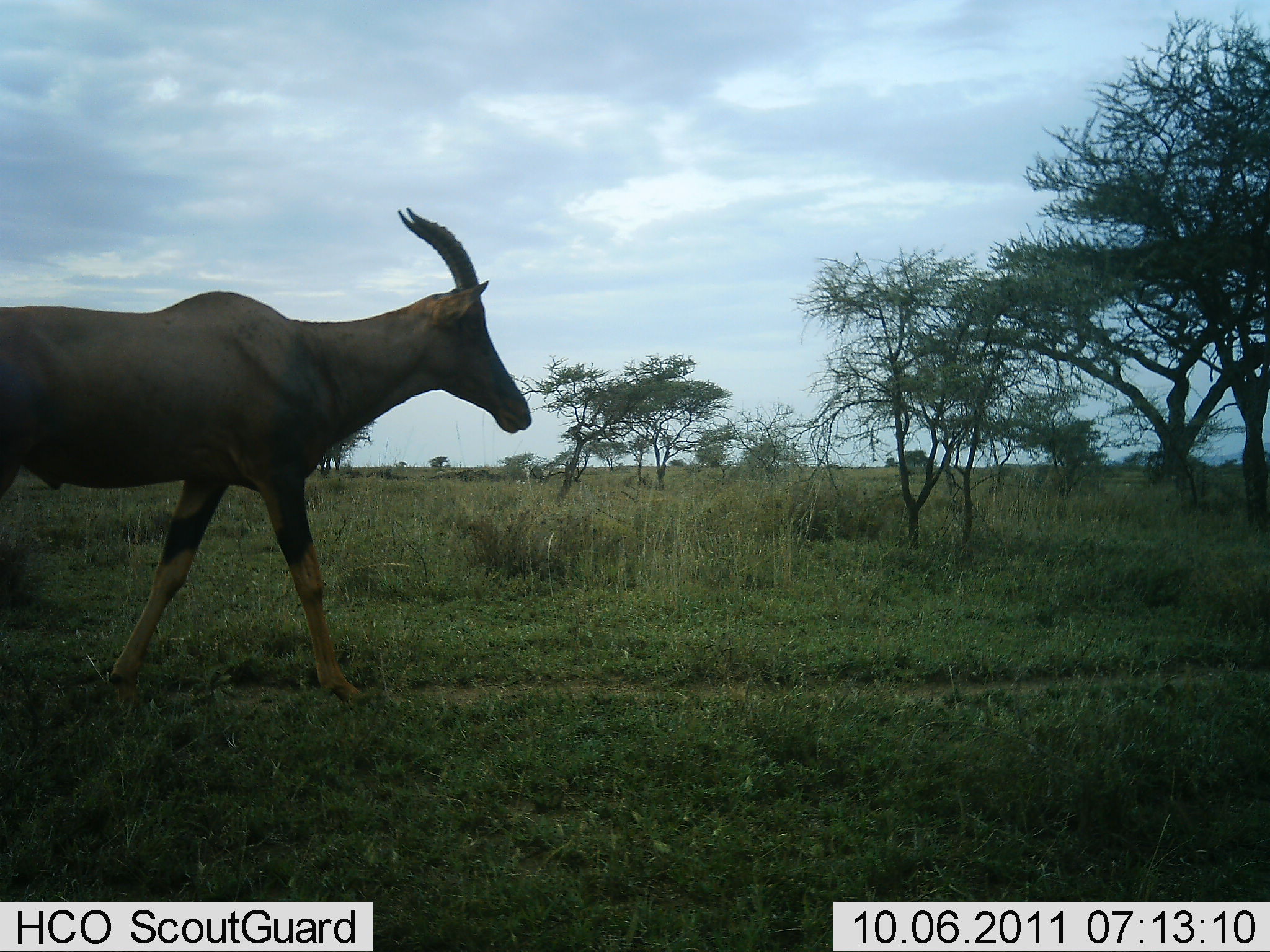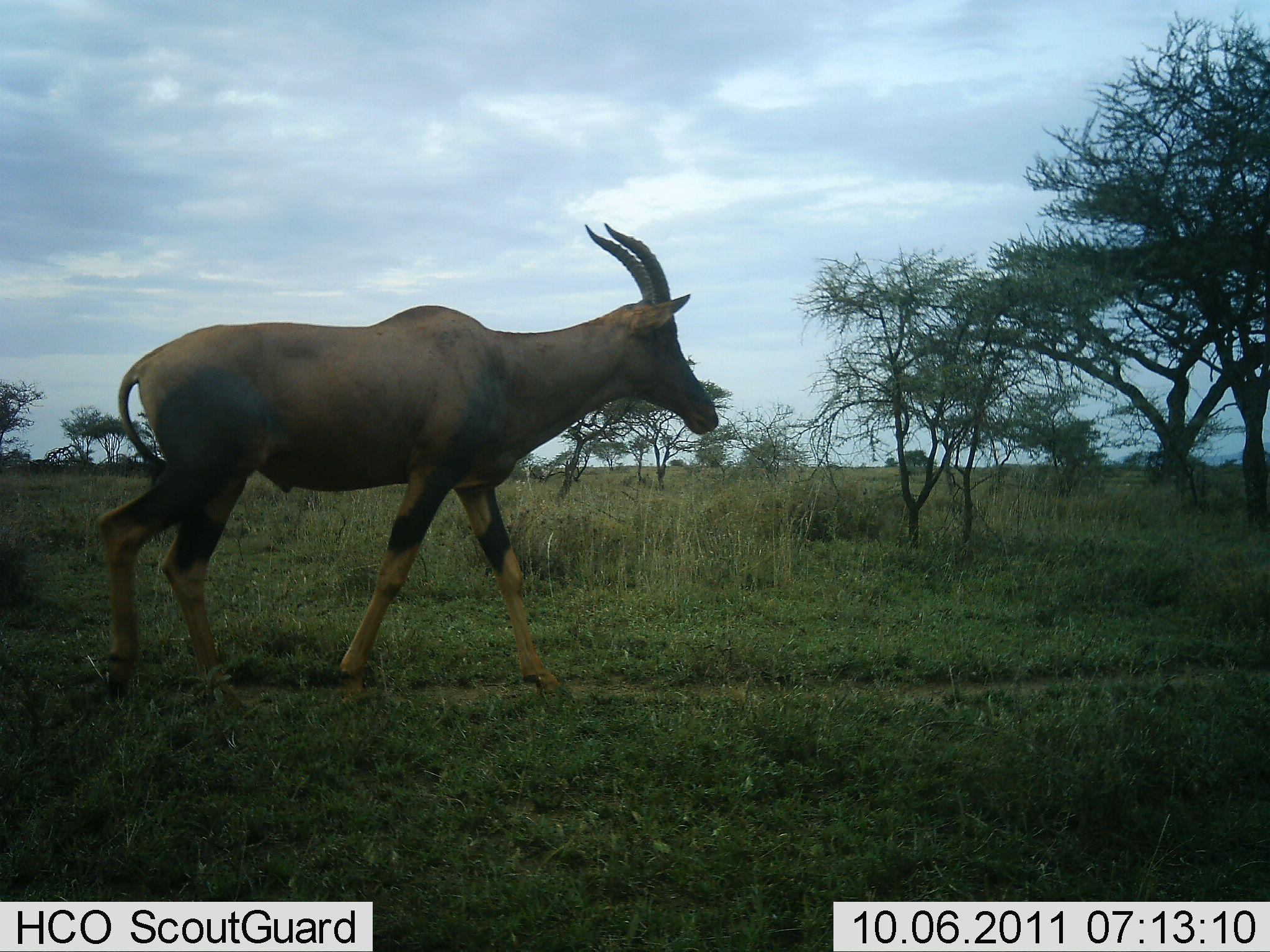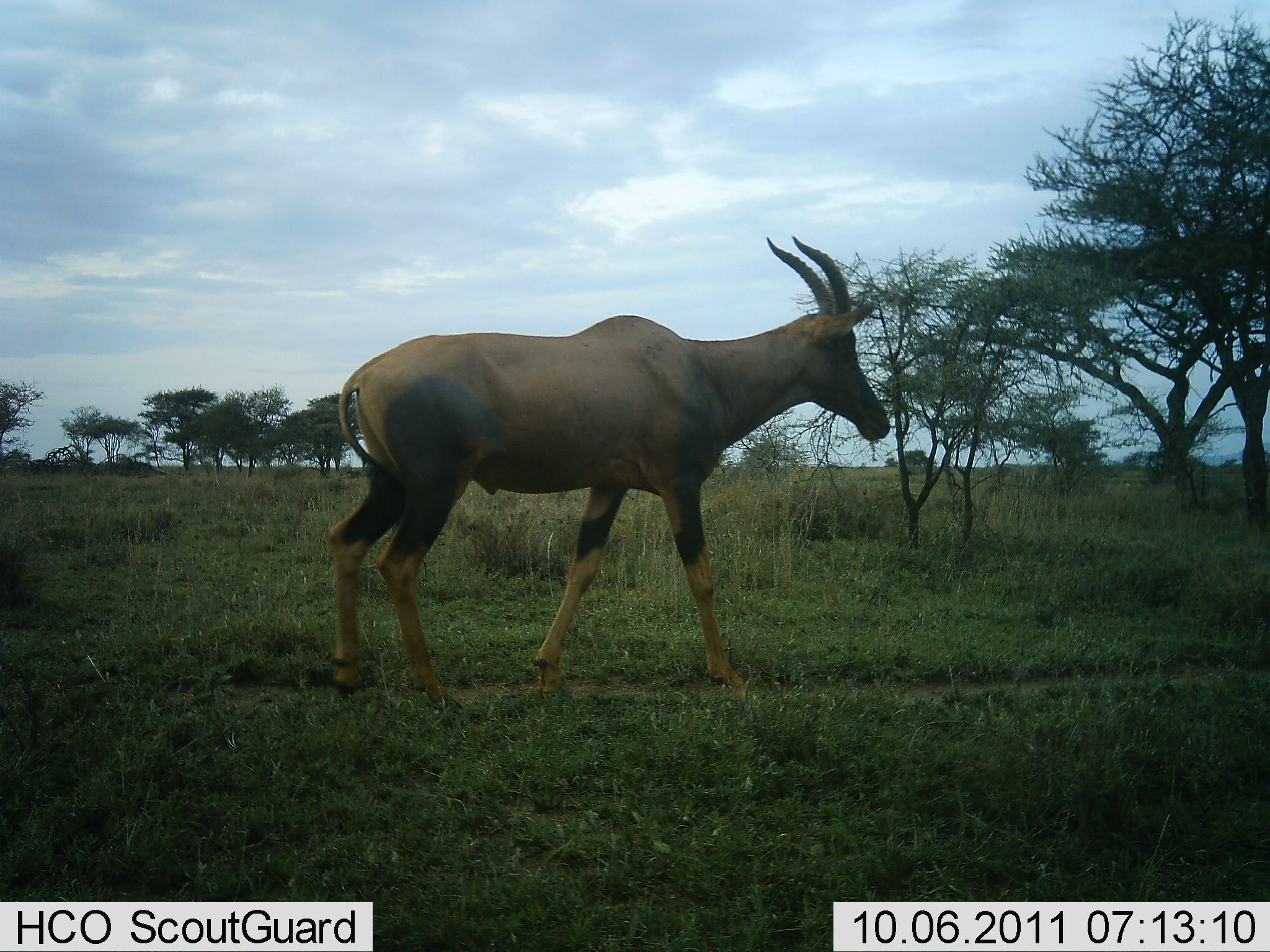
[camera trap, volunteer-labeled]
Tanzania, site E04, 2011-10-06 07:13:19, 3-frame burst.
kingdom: Animalia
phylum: Chordata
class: Mammalia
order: Artiodactyla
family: Bovidae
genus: Damaliscus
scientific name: Damaliscus lunatus jimela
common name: topi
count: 1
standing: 0%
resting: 0%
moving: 100%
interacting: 0%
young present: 0%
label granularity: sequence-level